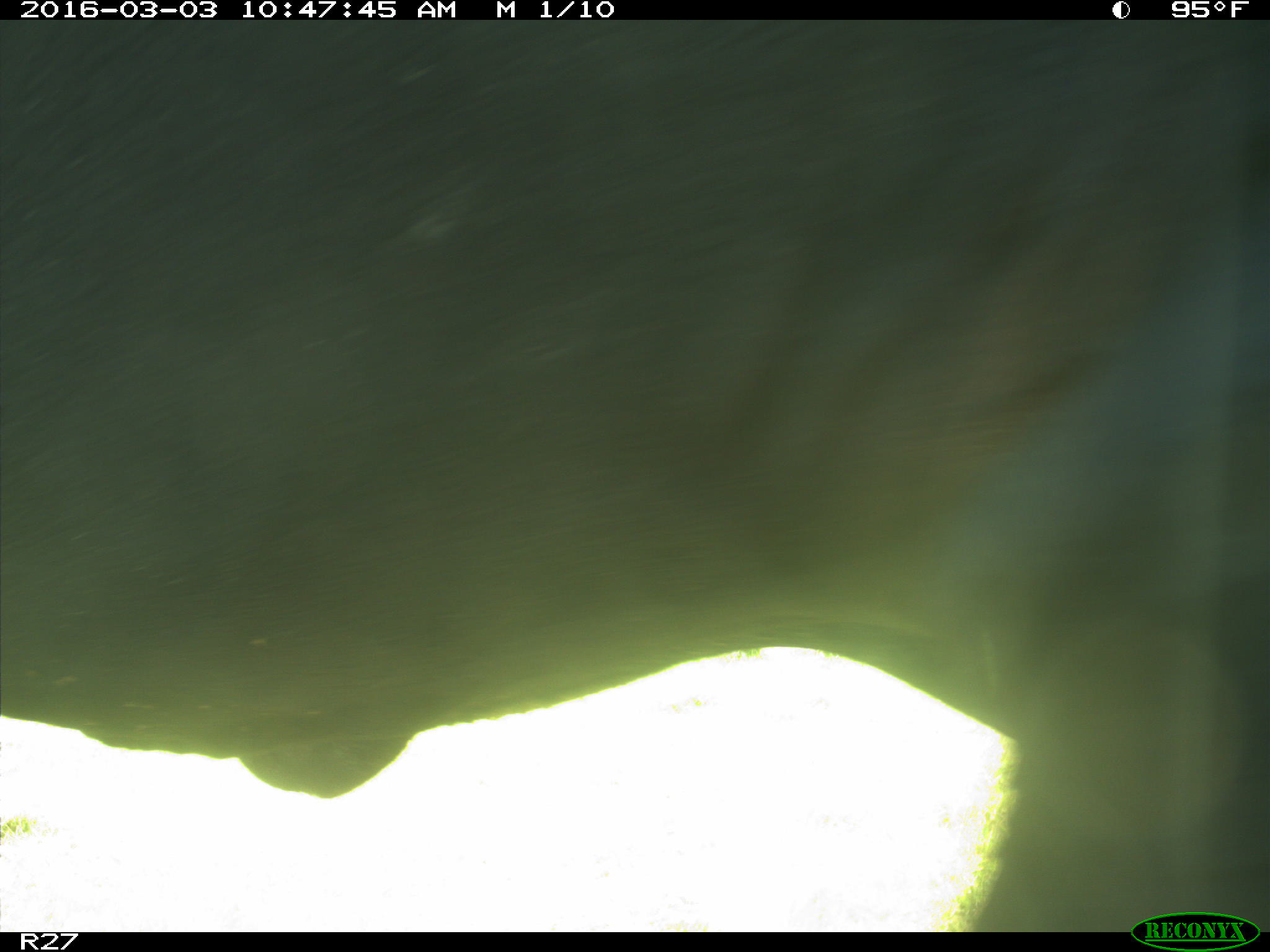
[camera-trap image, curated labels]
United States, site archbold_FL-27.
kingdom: Animalia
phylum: Chordata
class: Mammalia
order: Artiodactyla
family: Bovidae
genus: Bos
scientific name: Bos taurus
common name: domestic cow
Bos taurus (domestic cow).